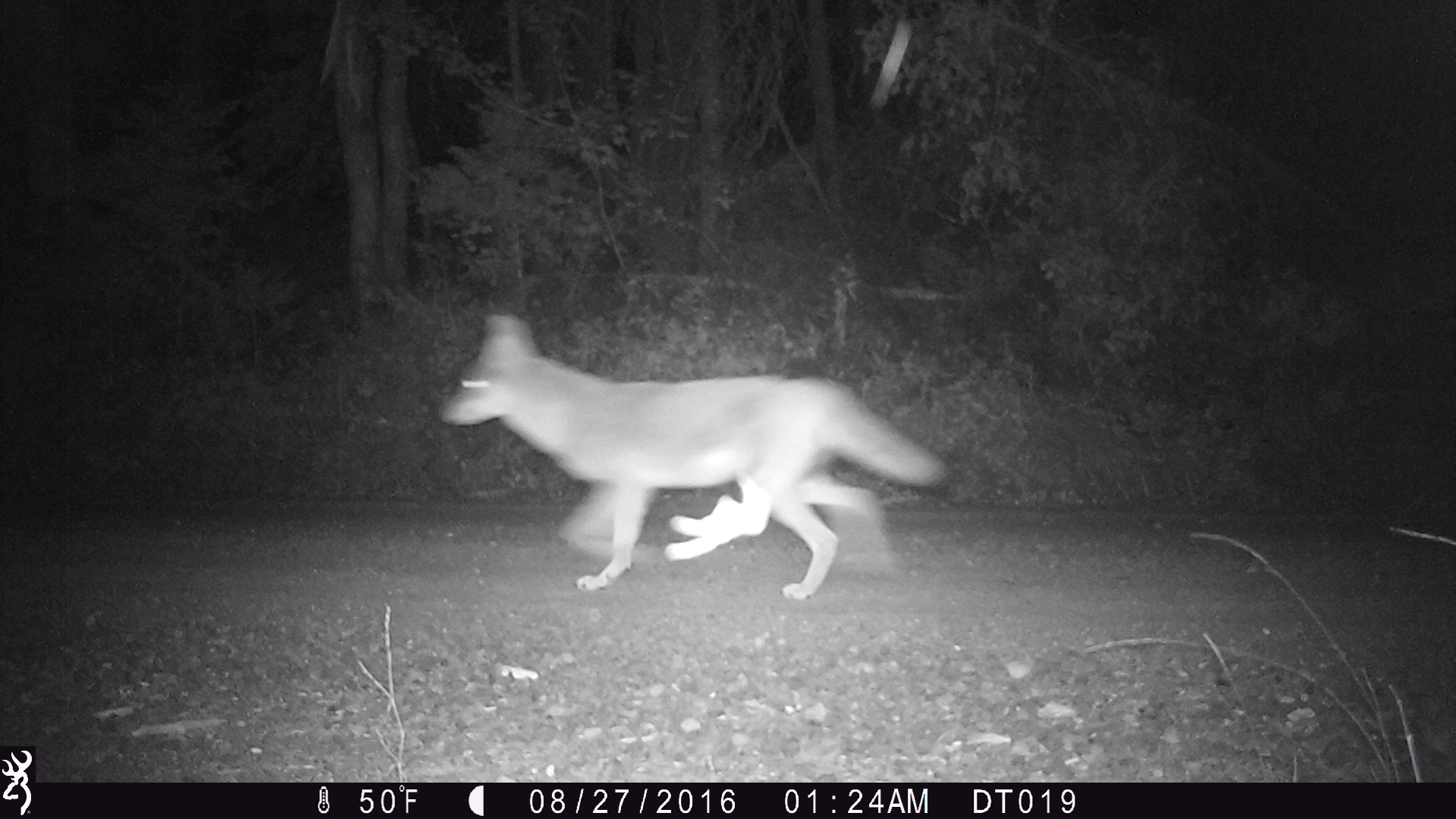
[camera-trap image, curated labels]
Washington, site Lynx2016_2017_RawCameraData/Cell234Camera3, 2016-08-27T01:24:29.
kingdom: Animalia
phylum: Chordata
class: Mammalia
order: Carnivora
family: Canidae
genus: Canis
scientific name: Canis latrans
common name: coyote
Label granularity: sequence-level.